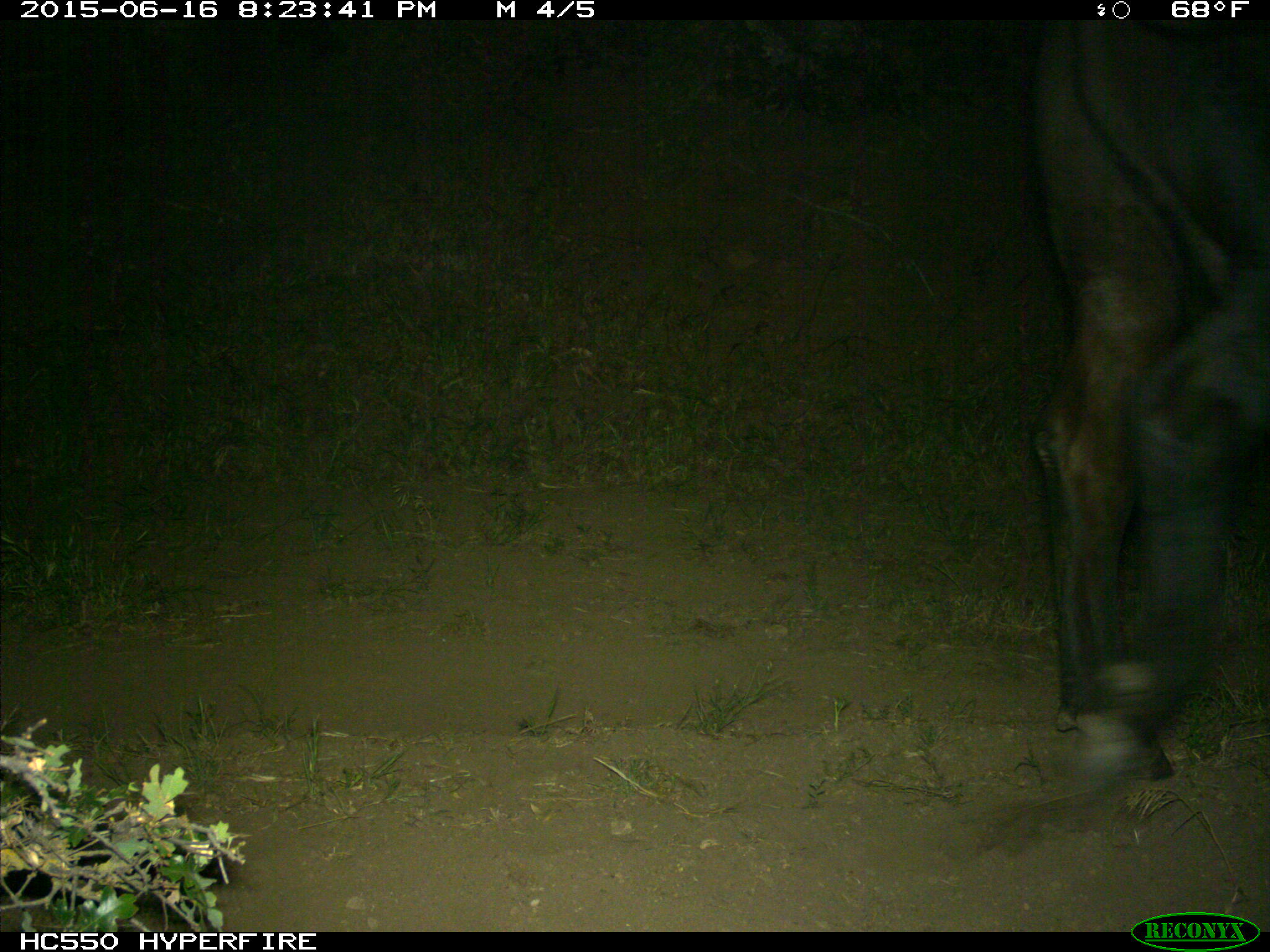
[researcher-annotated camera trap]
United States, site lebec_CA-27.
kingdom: Animalia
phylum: Chordata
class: Mammalia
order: Artiodactyla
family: Bovidae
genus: Bos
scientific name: Bos taurus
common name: domestic cow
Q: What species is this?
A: Bos taurus (domestic cow).